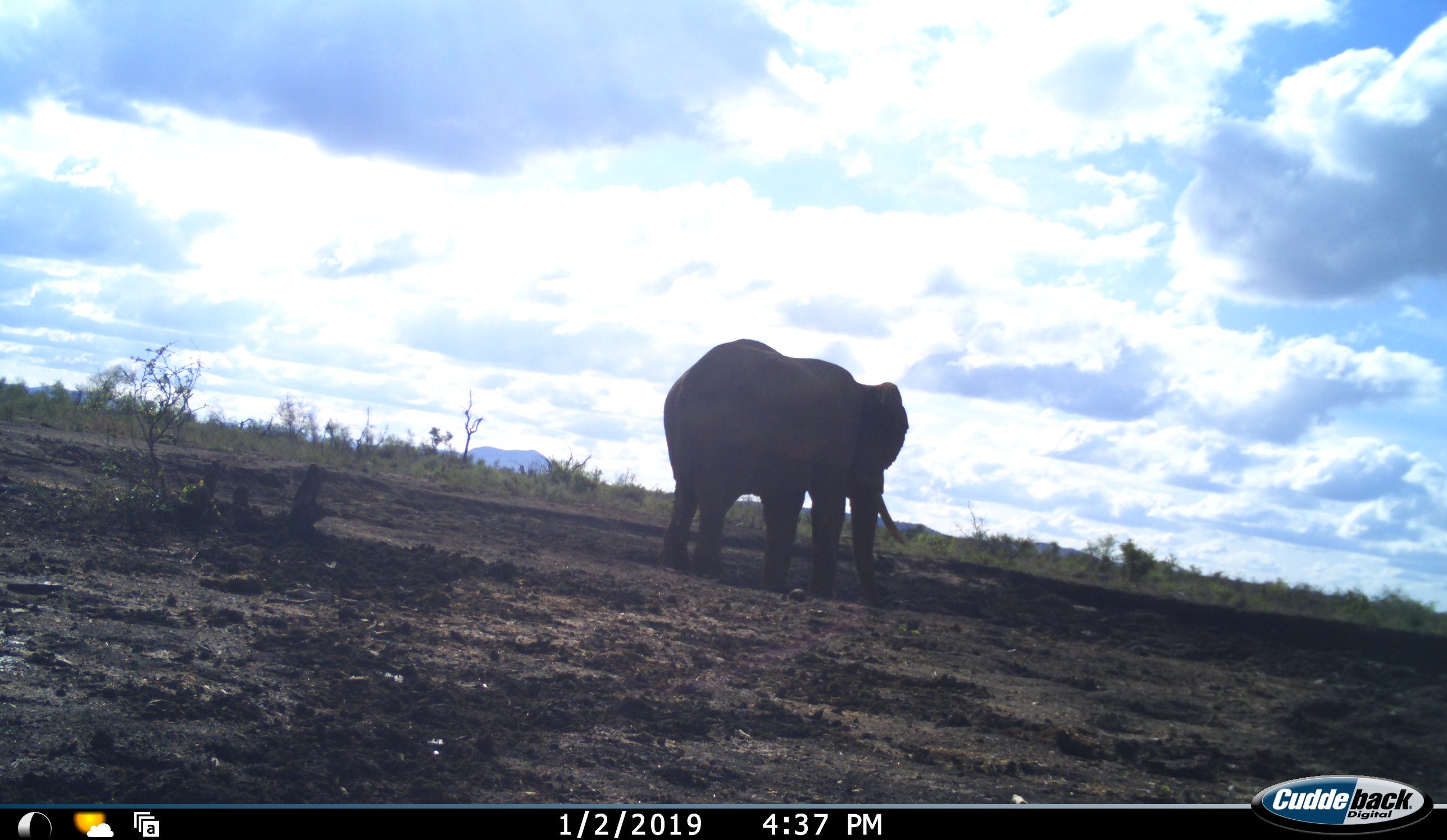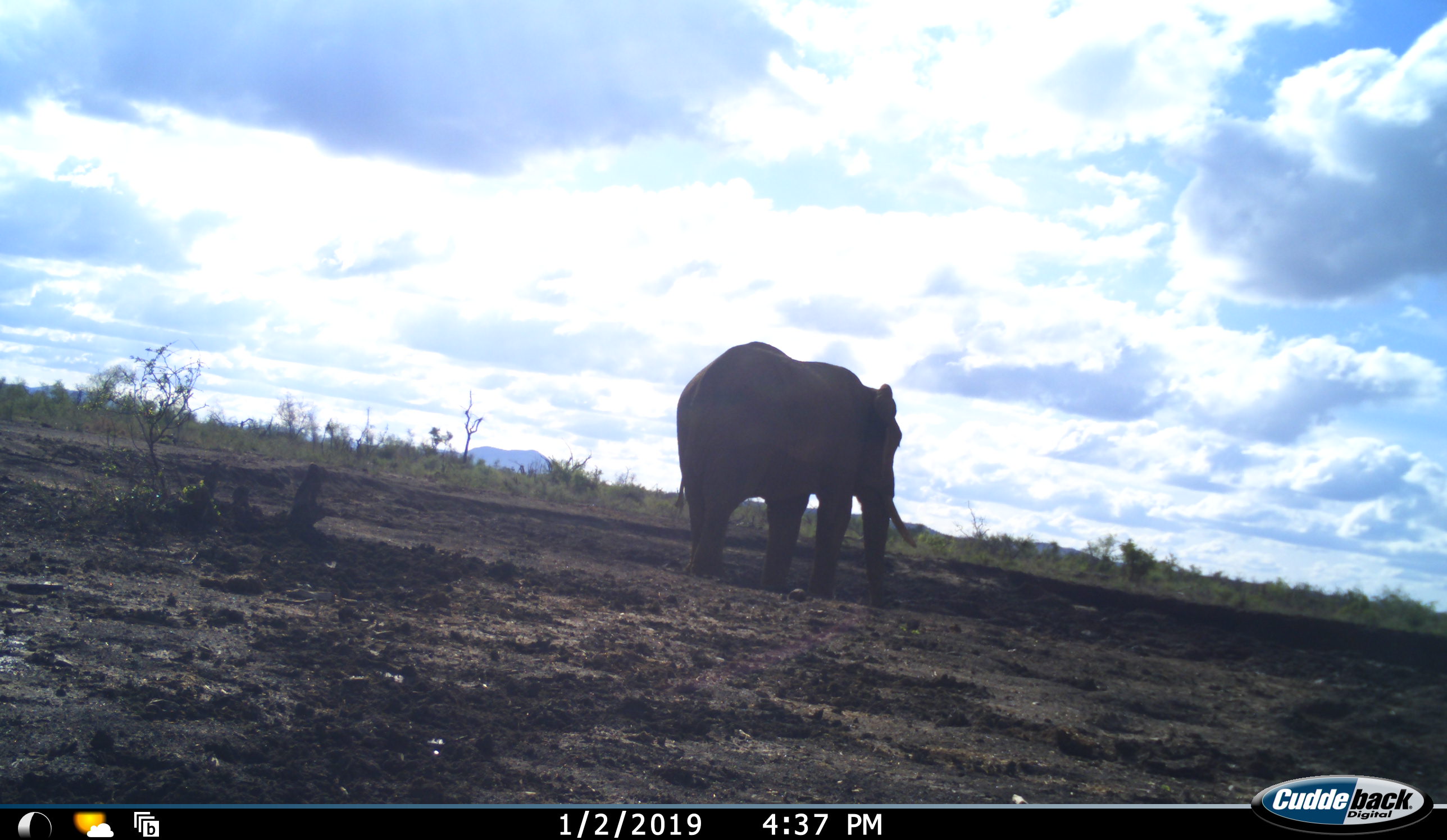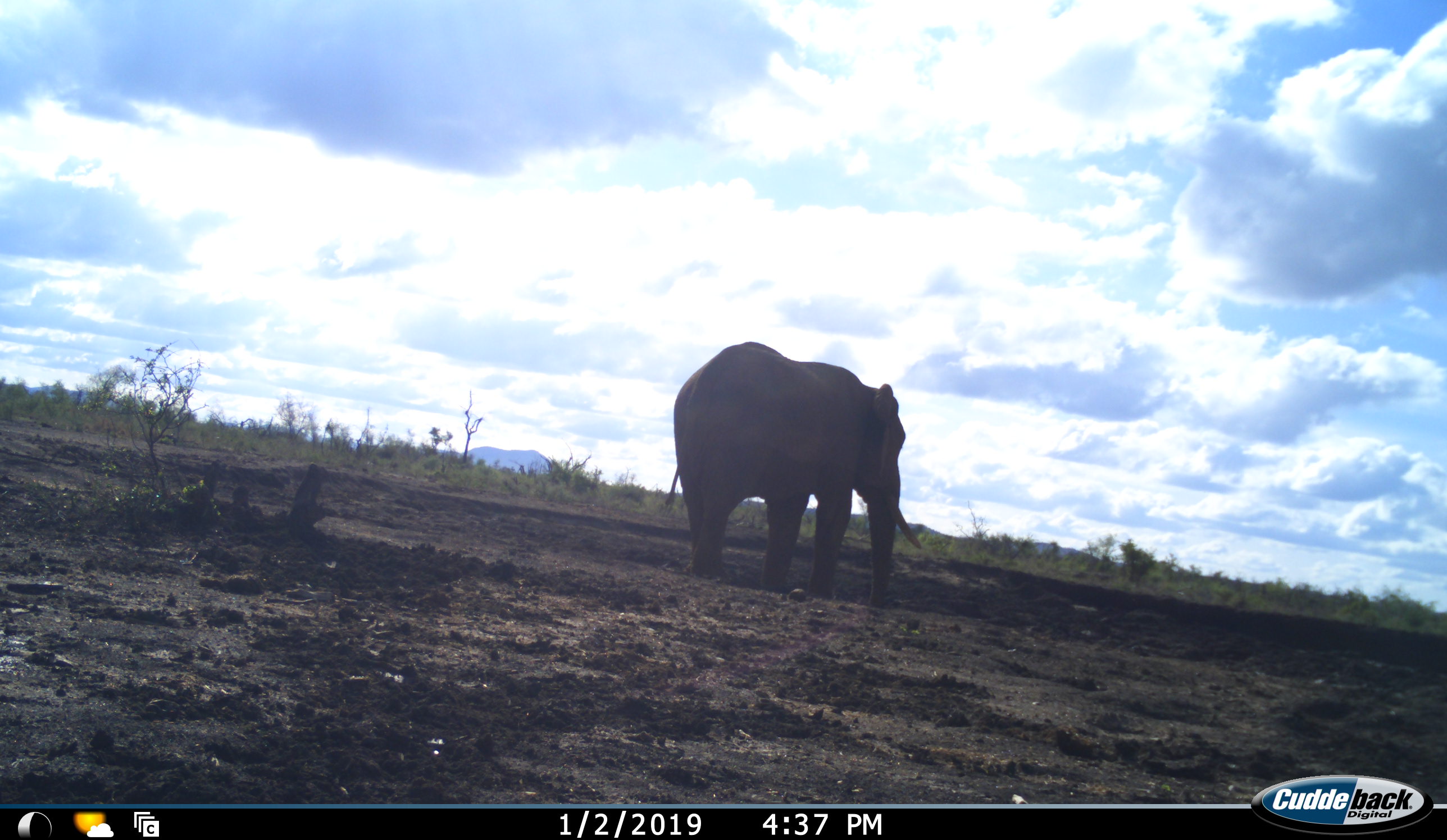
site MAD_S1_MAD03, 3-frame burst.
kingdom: Animalia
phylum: Chordata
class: Mammalia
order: Proboscidea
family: Elephantidae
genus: Loxodonta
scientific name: Loxodonta africana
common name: african bush elephant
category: elephant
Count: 1.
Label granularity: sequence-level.